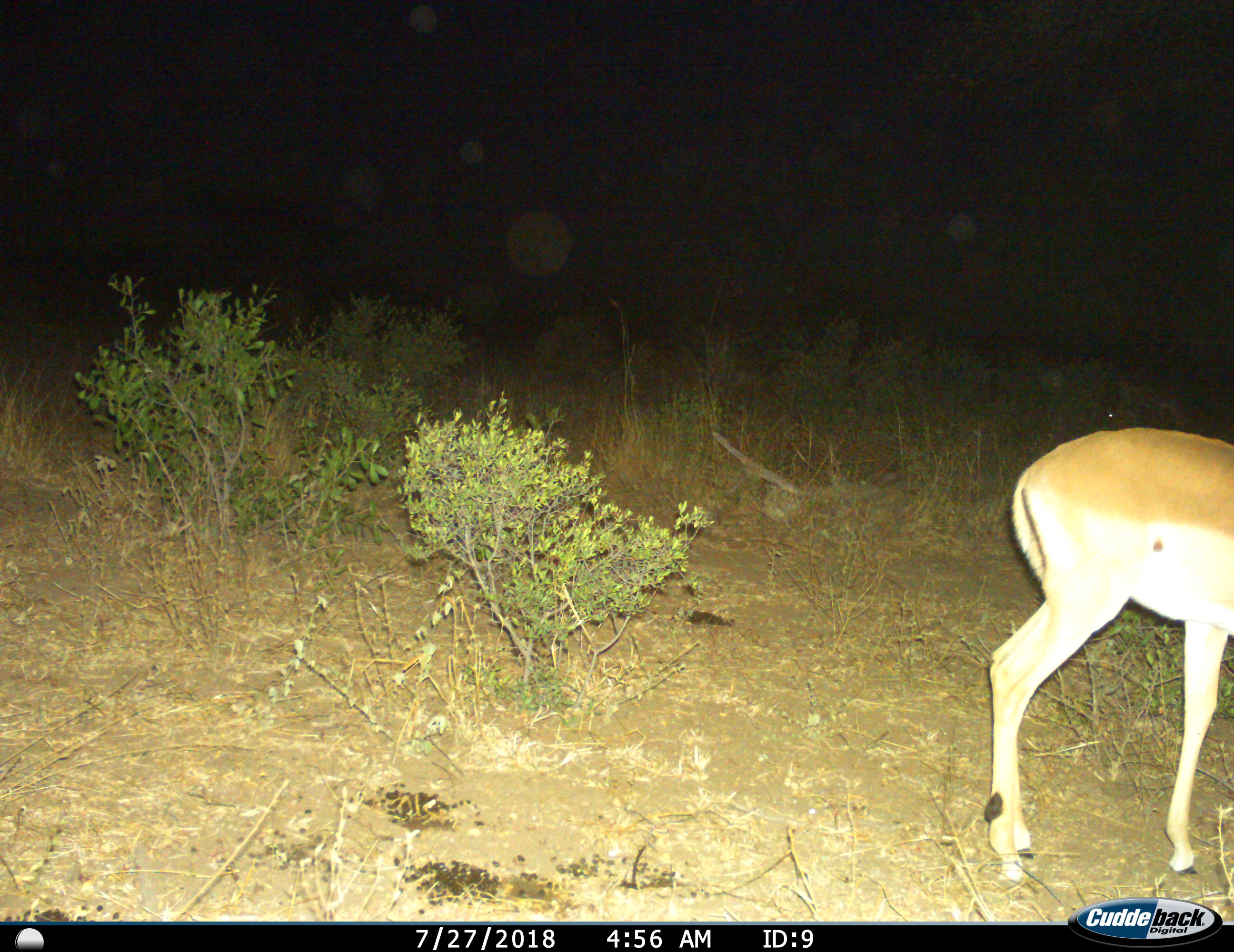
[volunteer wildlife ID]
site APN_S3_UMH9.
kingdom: Animalia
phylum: Chordata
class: Mammalia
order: Artiodactyla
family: Bovidae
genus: Aepyceros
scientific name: Aepyceros melampus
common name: impala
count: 1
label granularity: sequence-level